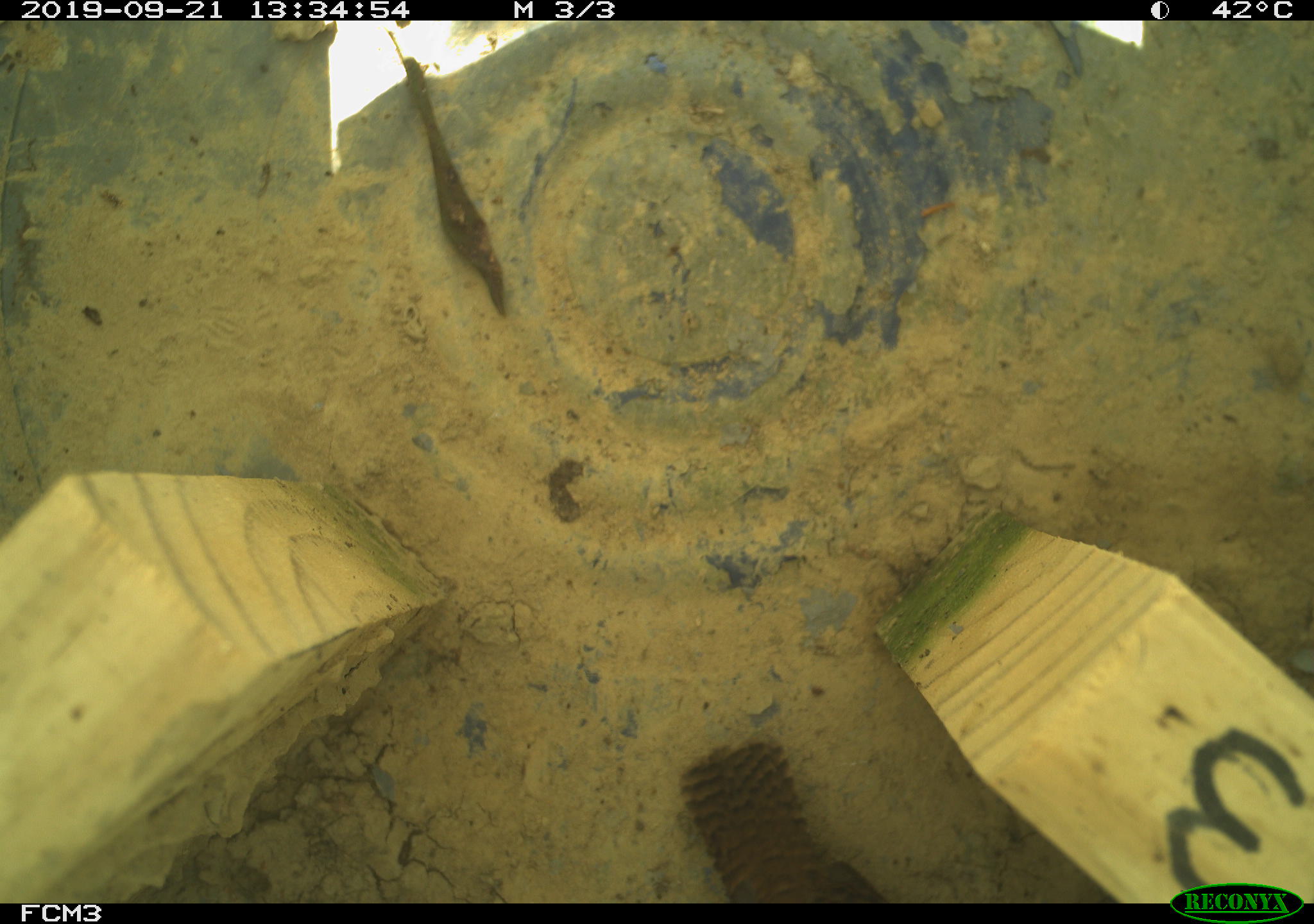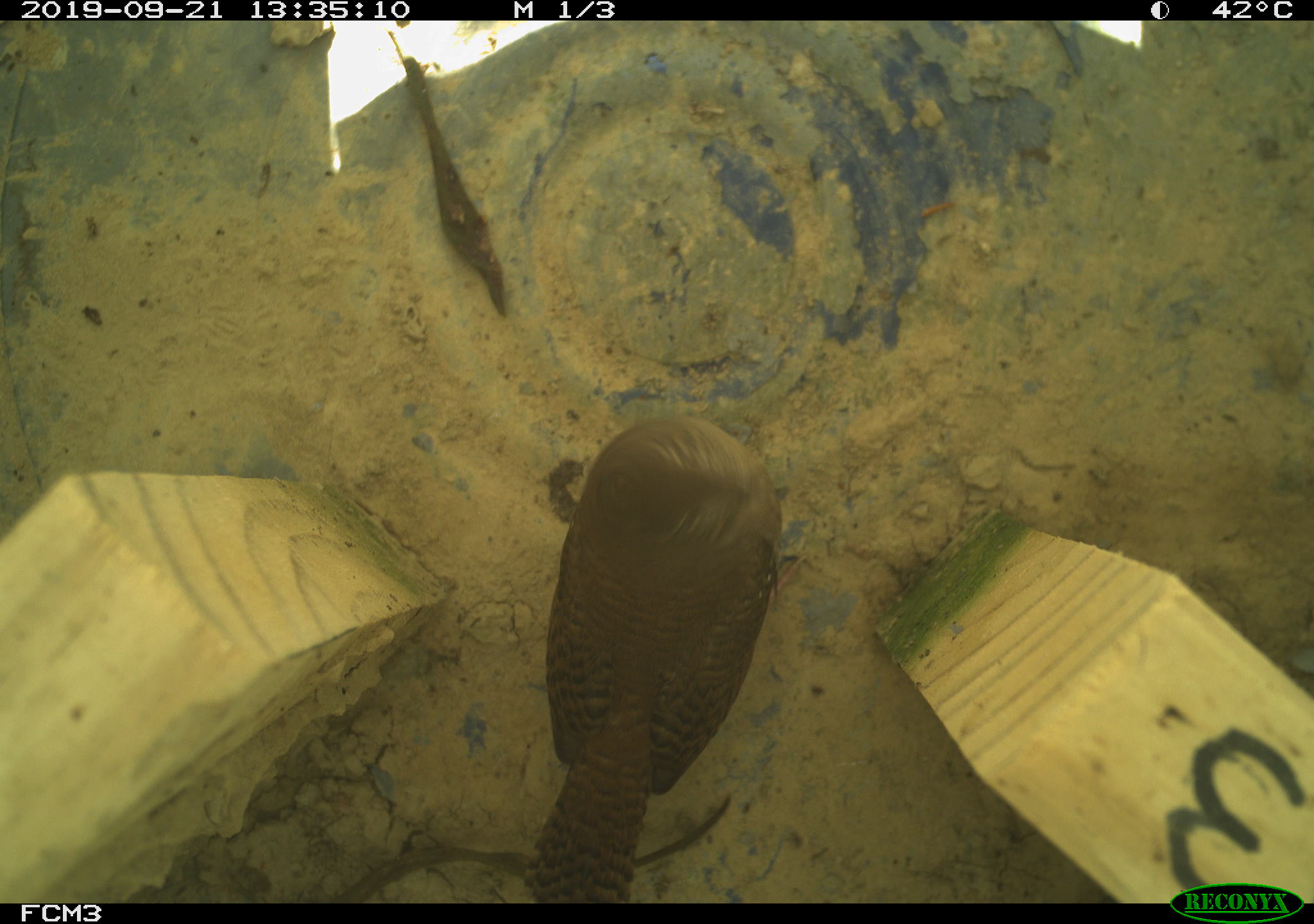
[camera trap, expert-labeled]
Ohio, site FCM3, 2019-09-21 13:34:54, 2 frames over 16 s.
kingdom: Animalia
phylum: Chordata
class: Aves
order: Passeriformes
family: Troglodytidae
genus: Troglodytes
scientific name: Troglodytes aedon aedon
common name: northern house wren